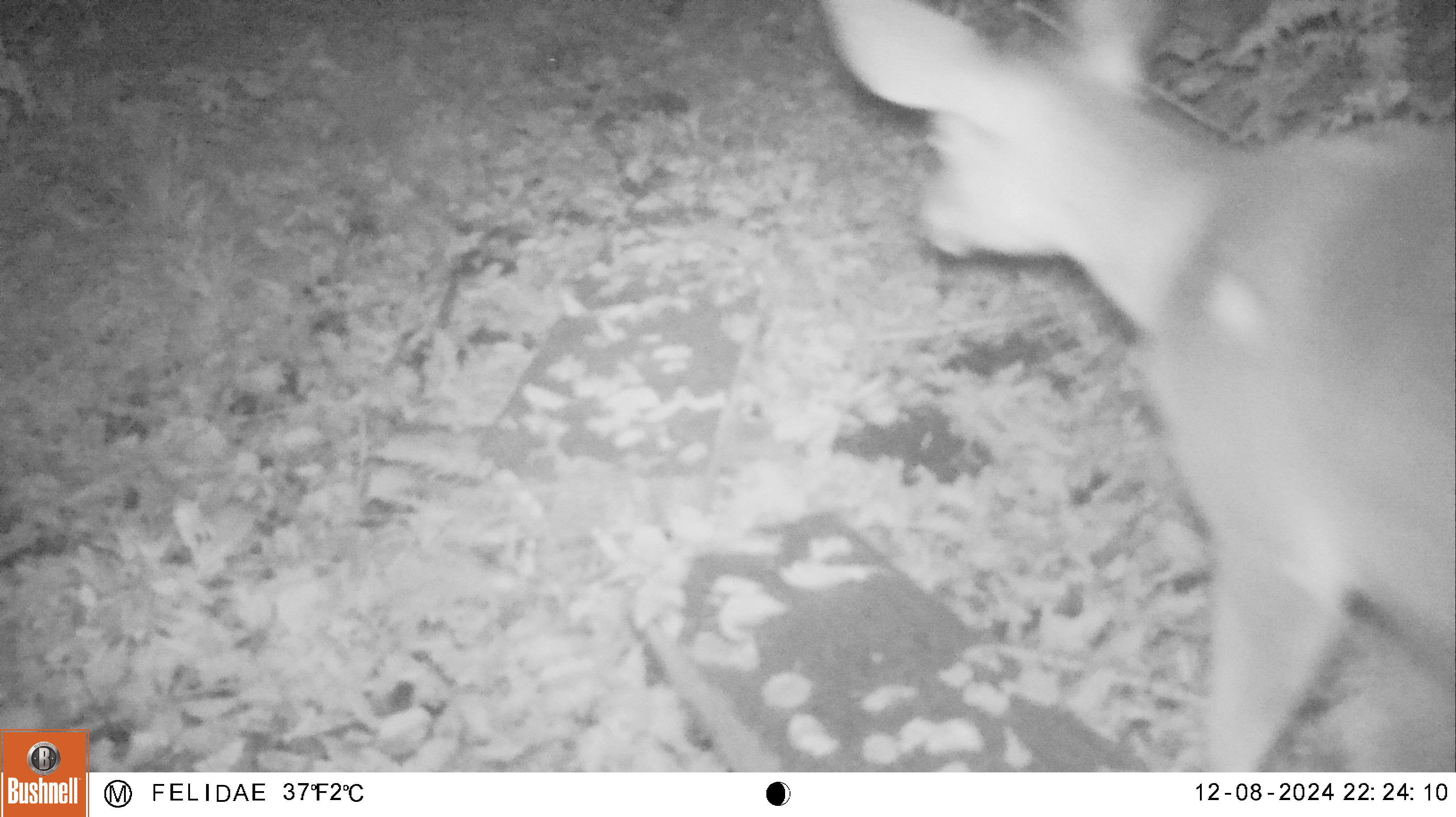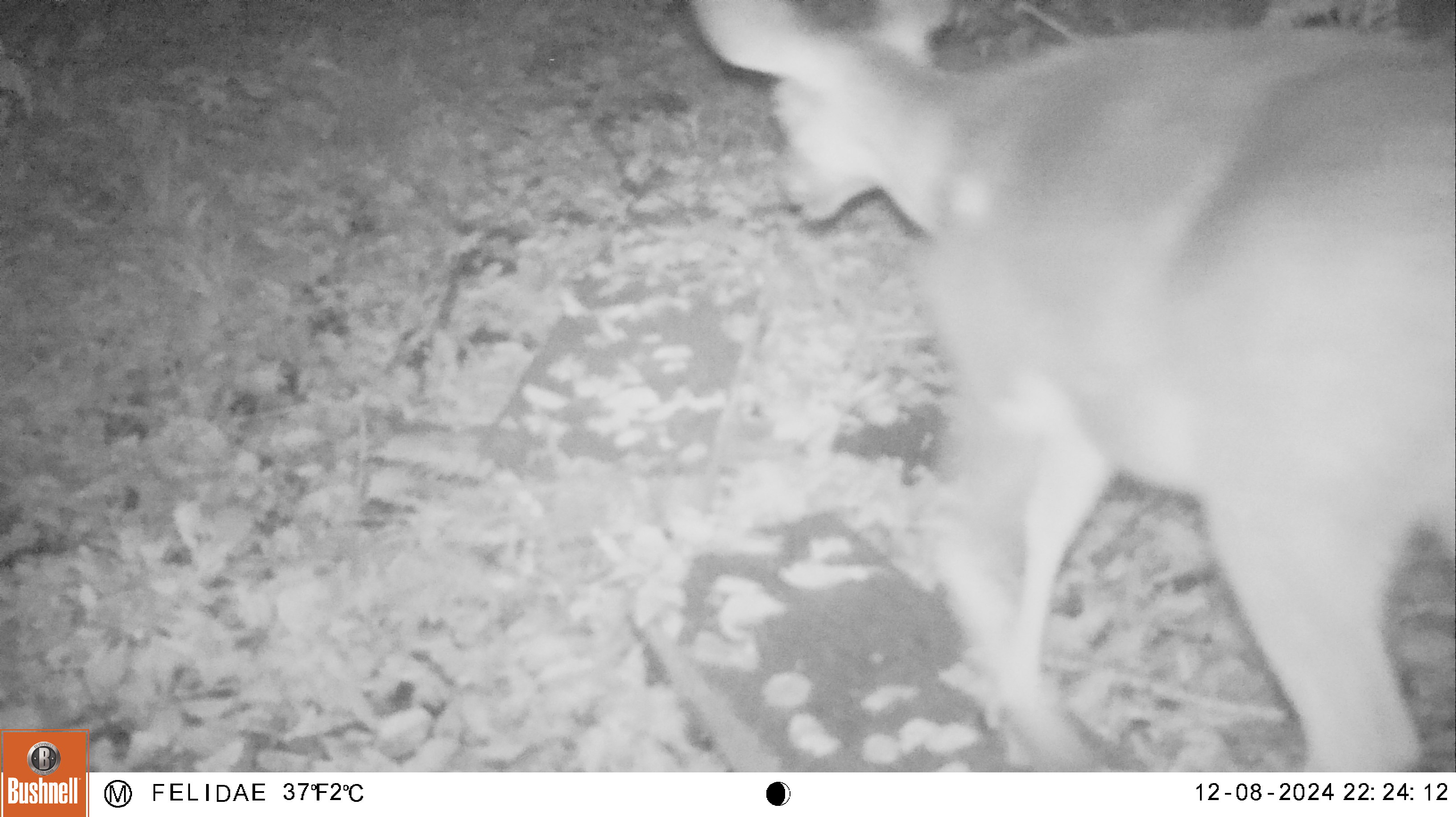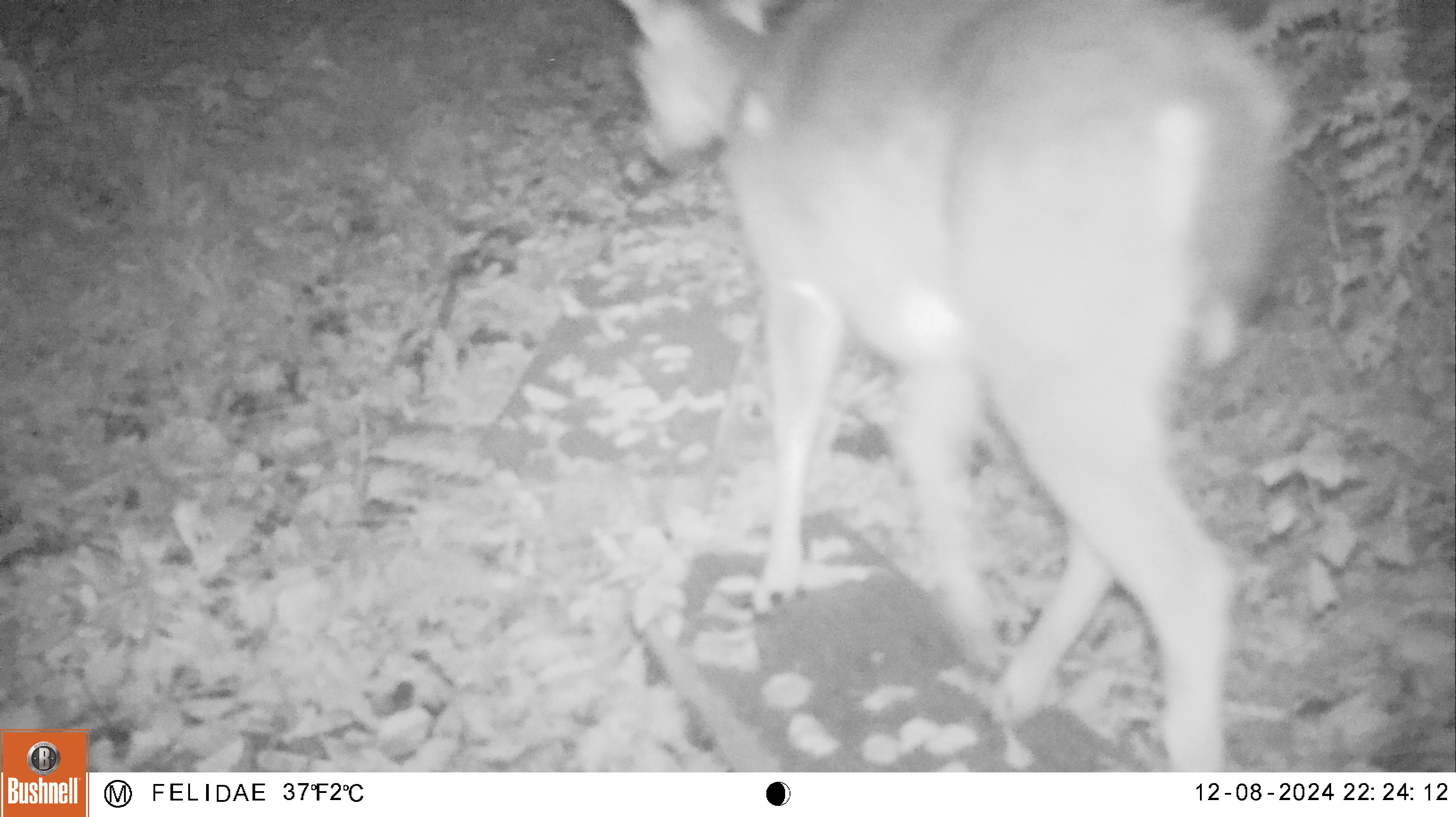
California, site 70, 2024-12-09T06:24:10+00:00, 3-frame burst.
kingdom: Animalia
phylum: Chordata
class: Mammalia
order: Artiodactyla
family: Cervidae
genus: Odocoileus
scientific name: Odocoileus hemionus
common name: mule deer